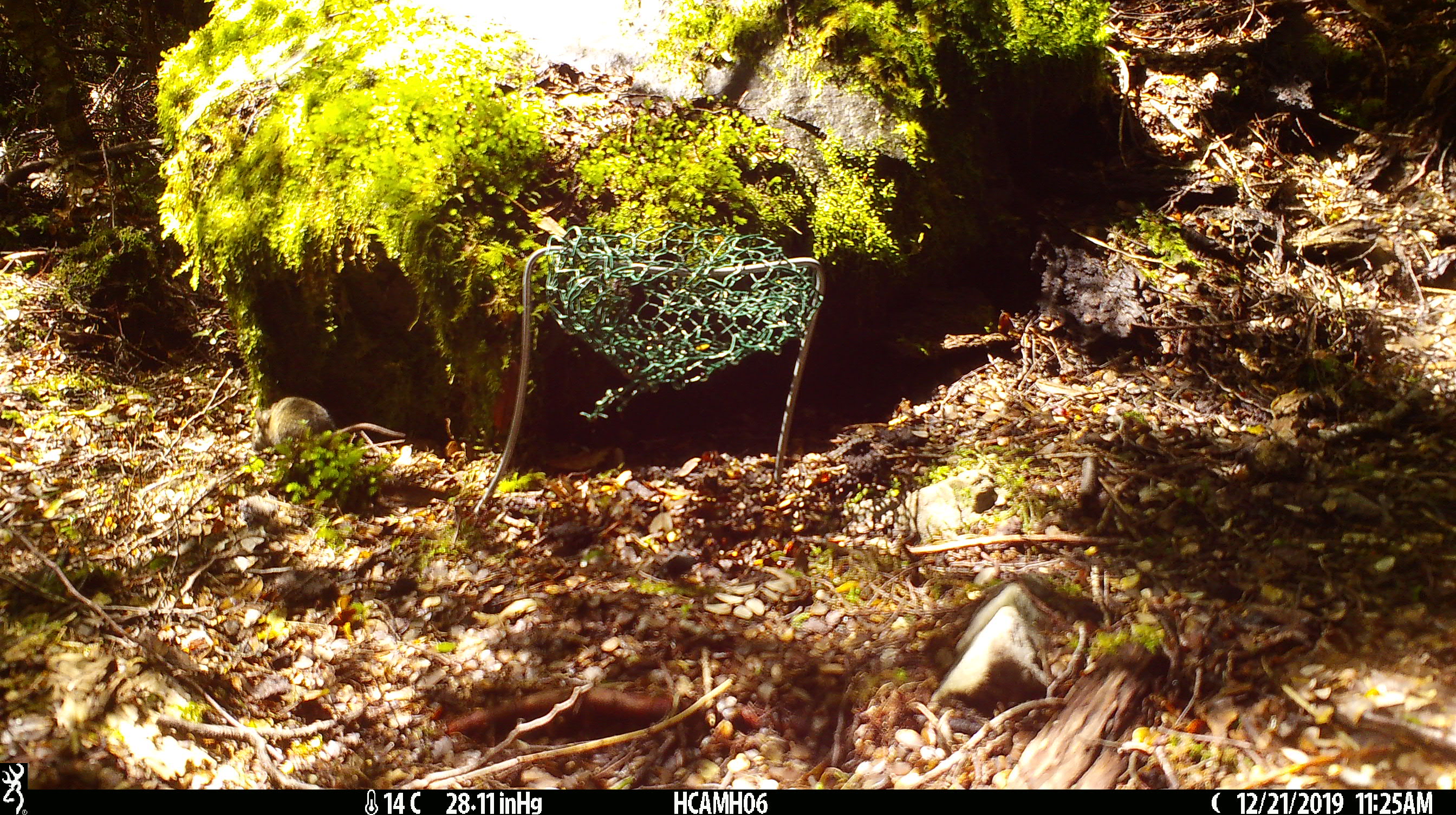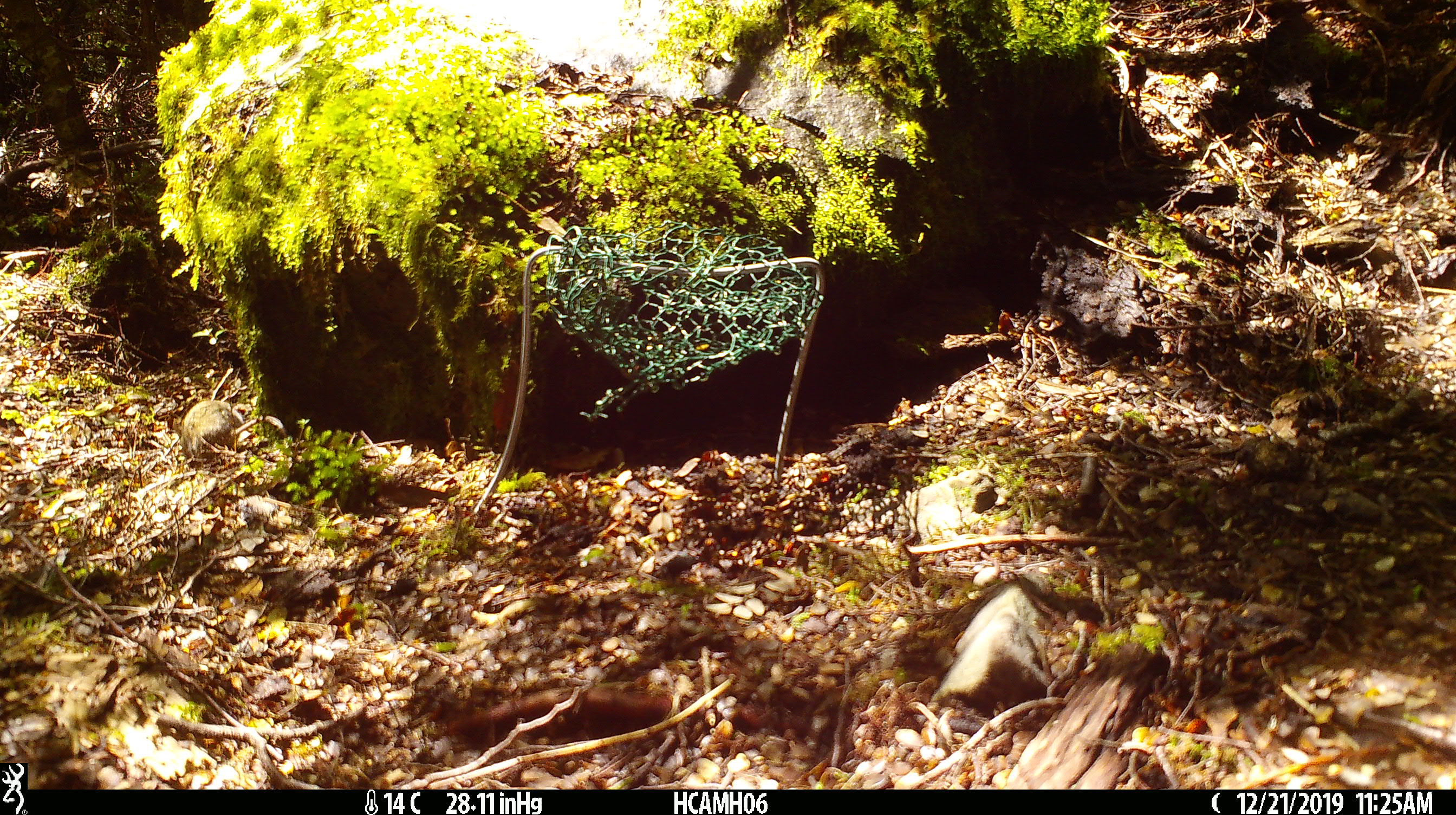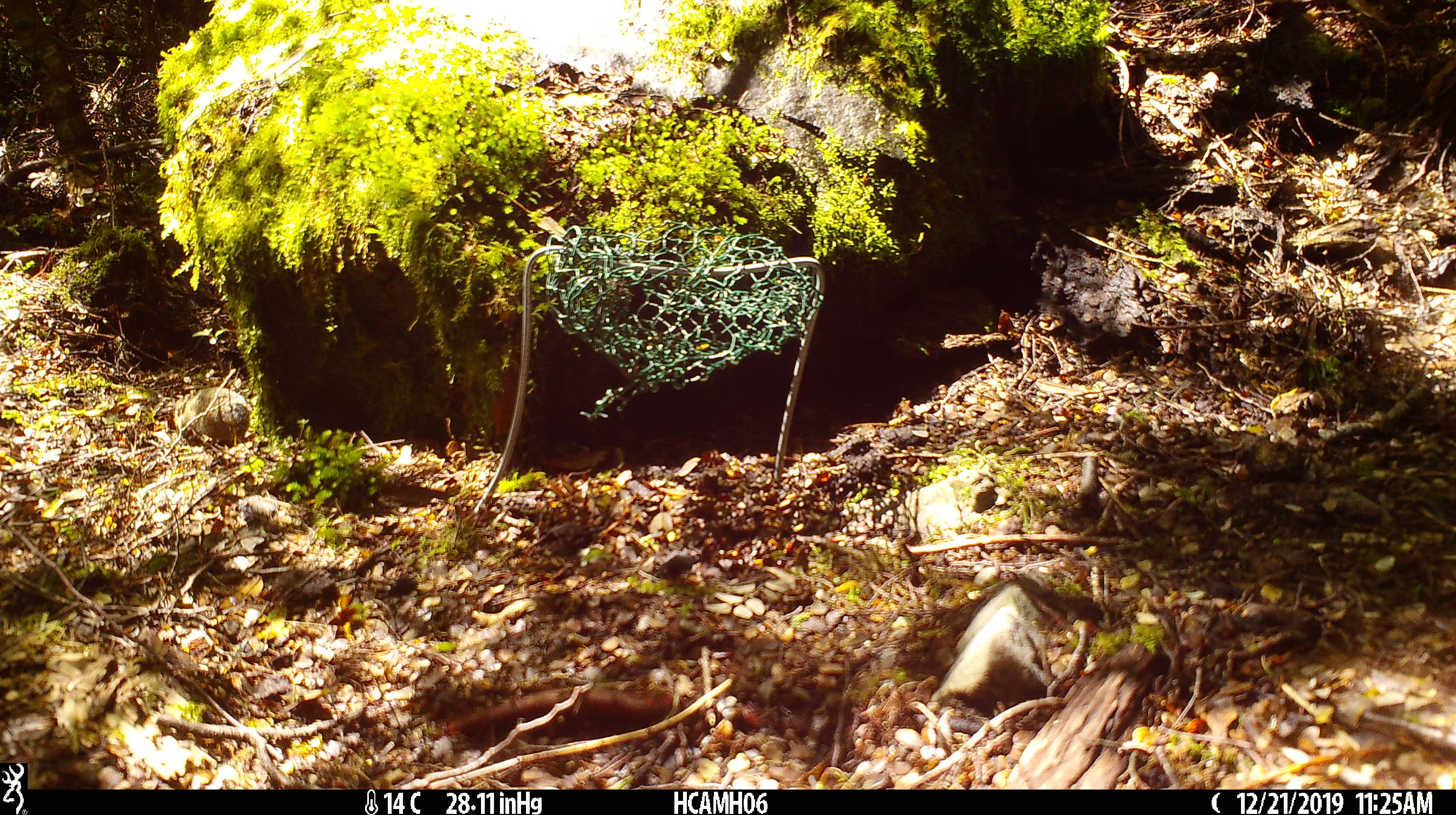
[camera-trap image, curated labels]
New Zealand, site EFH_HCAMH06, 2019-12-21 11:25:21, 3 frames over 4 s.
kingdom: Animalia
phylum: Chordata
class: Mammalia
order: Rodentia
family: Muridae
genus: Mus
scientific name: Mus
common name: mouse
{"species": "mouse (Mus)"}